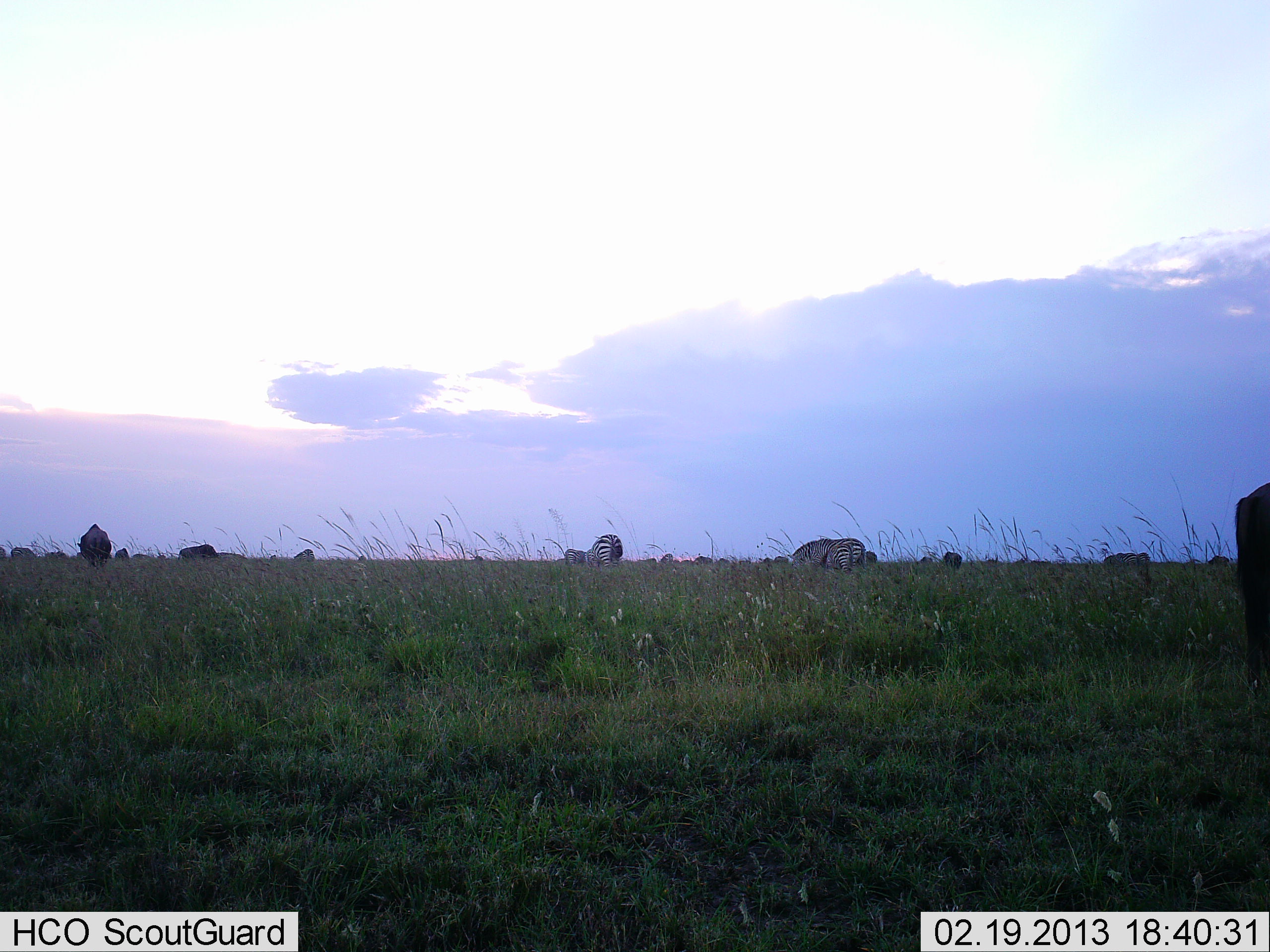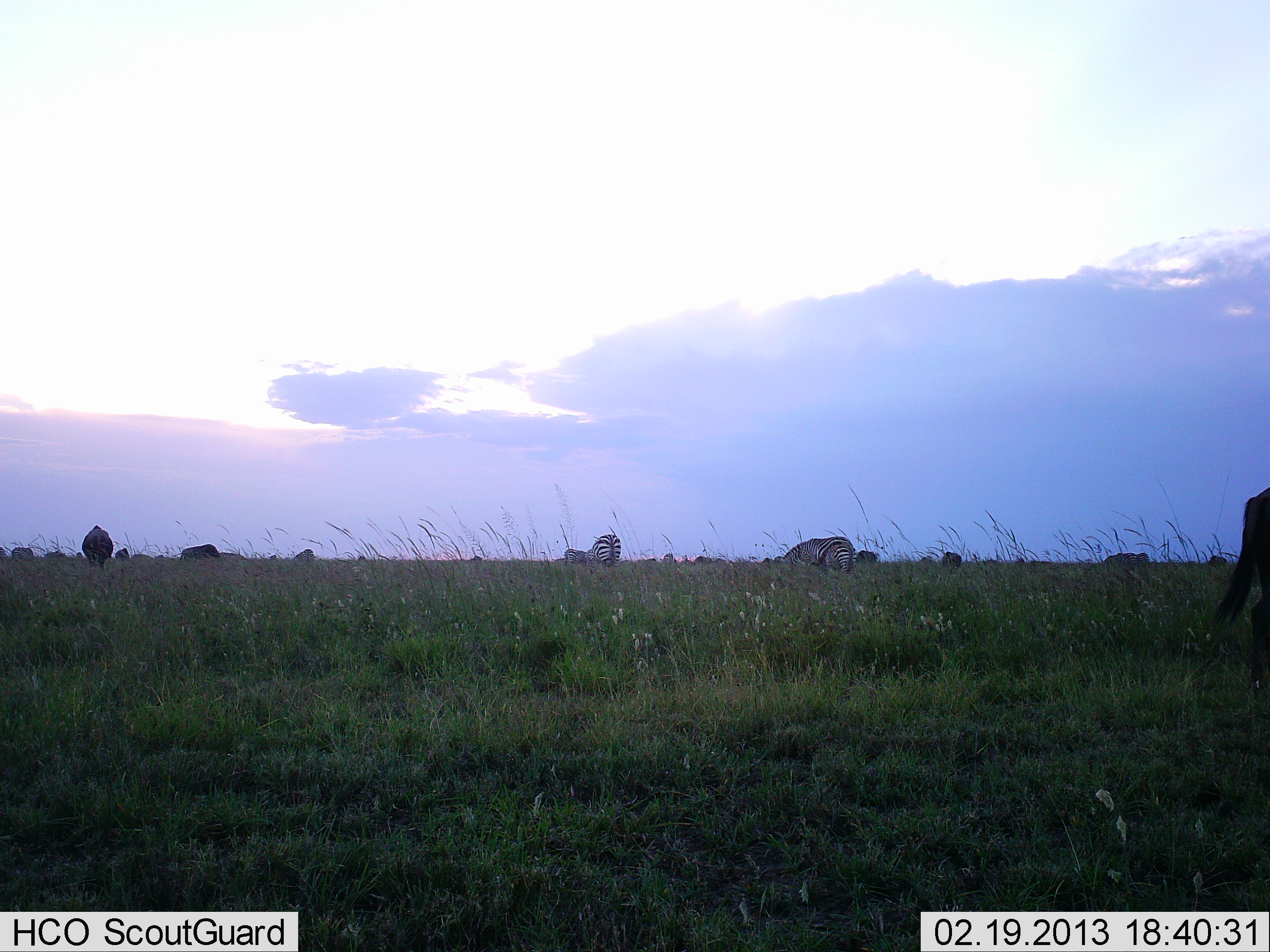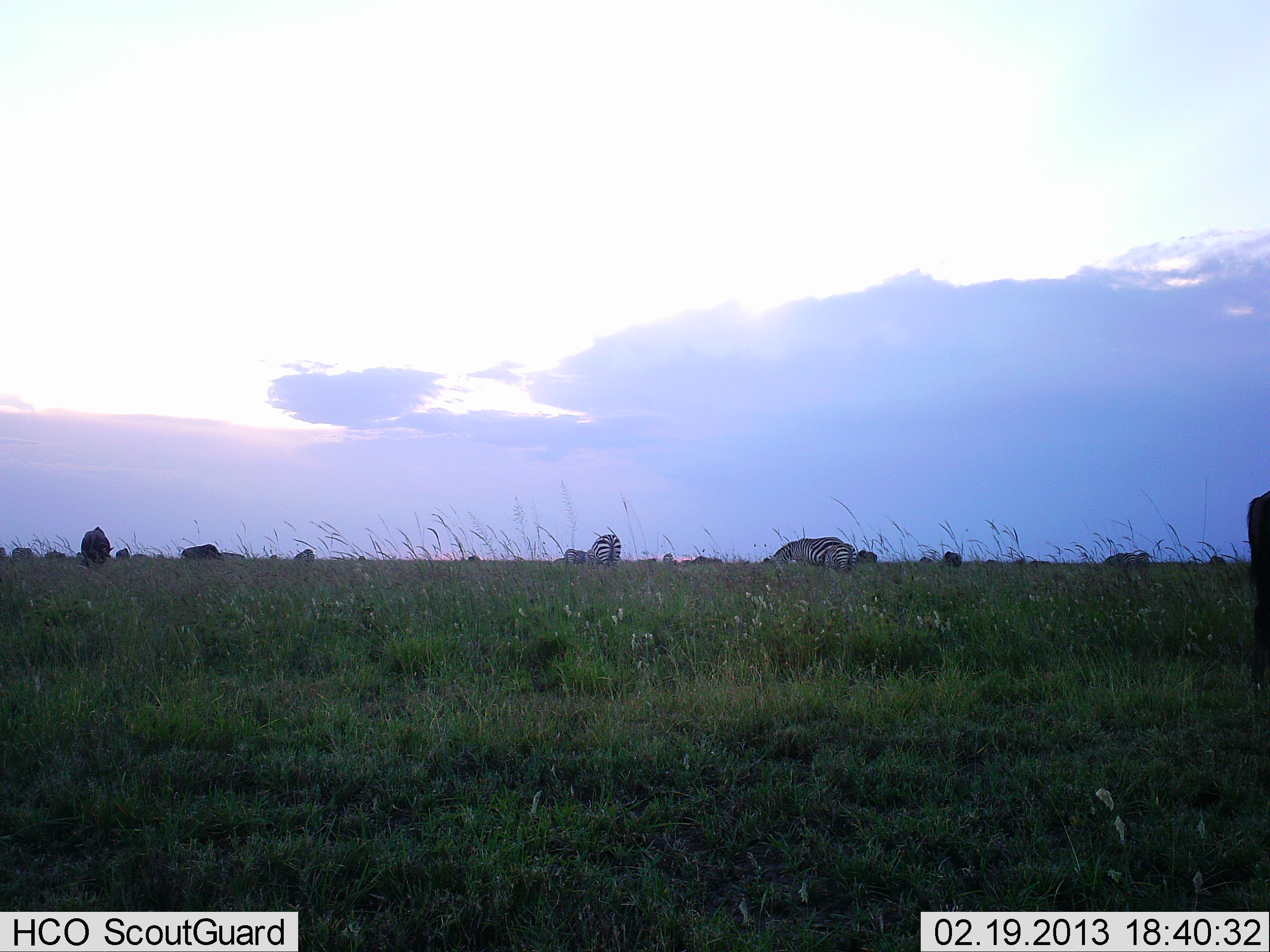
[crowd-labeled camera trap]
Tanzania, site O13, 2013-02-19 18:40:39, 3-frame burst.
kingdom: Animalia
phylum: Chordata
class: Mammalia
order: Artiodactyla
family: Bovidae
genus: Connochaetes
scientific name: Connochaetes taurinus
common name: blue wildebeest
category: wildebeest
Wildebeest (blue wildebeest) (Connochaetes taurinus), count 6. Behavior (volunteer vote fractions): standing 40%, resting 0%, moving 13%, interacting 0%. Young present (vote fraction): 0%. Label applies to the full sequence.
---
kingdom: Animalia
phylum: Chordata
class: Mammalia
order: Perissodactyla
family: Equidae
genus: Equus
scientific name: Equus quagga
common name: plains zebra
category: zebra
Zebra (plains zebra) (Equus quagga), count 4. Behavior (volunteer vote fractions): standing 29%, resting 4%, moving 4%, interacting 0%. Young present (vote fraction): 4%. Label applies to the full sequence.